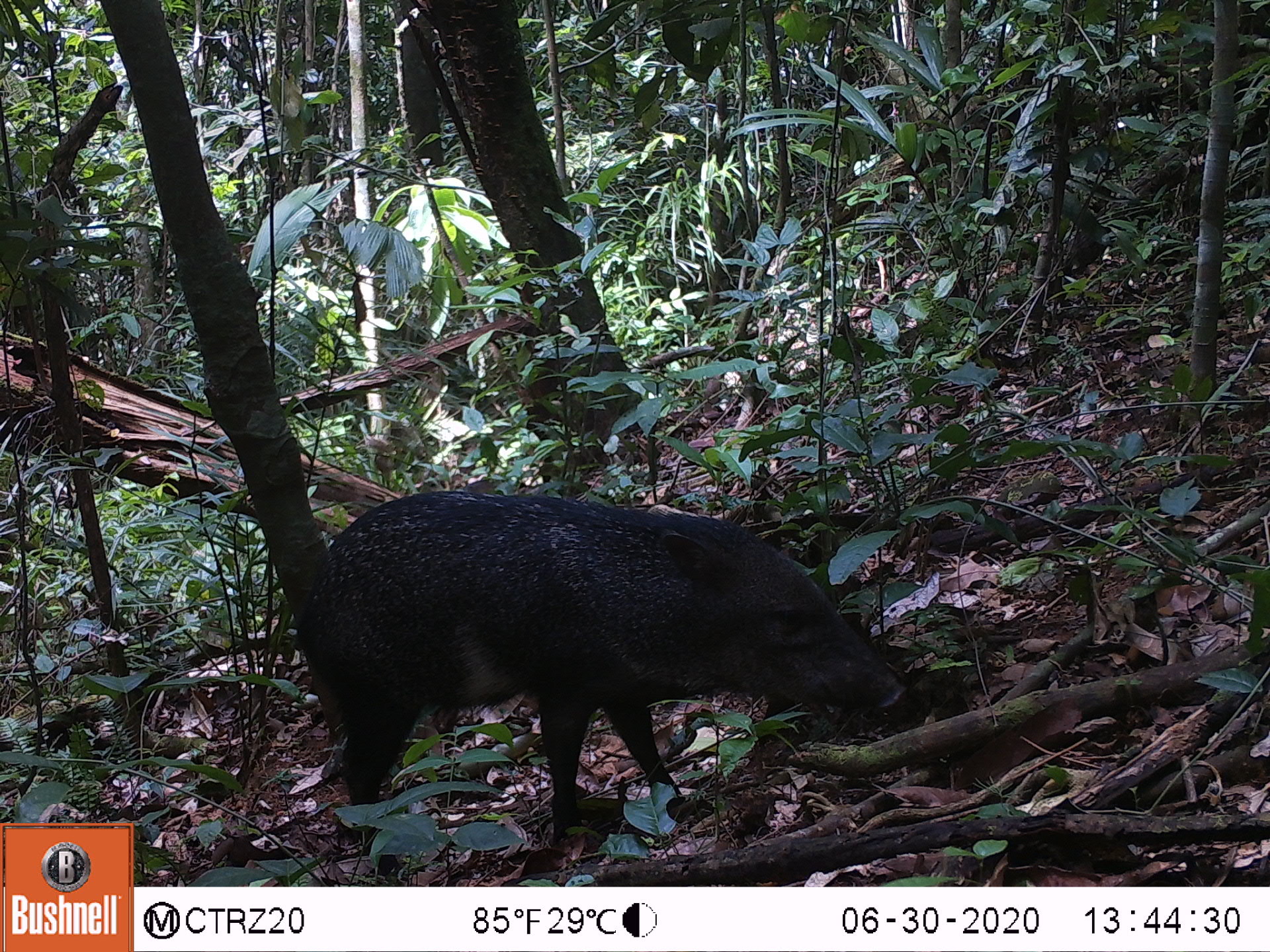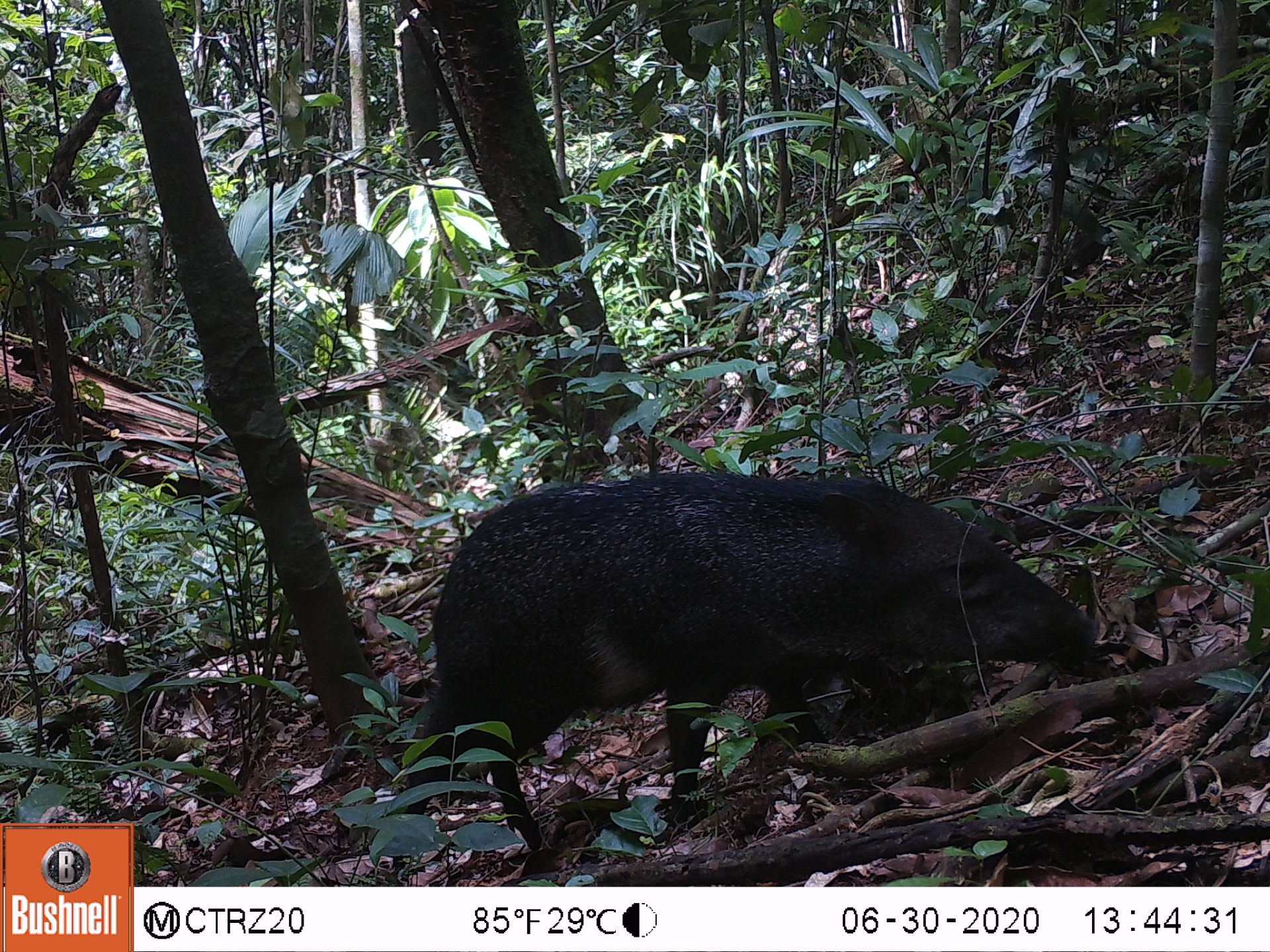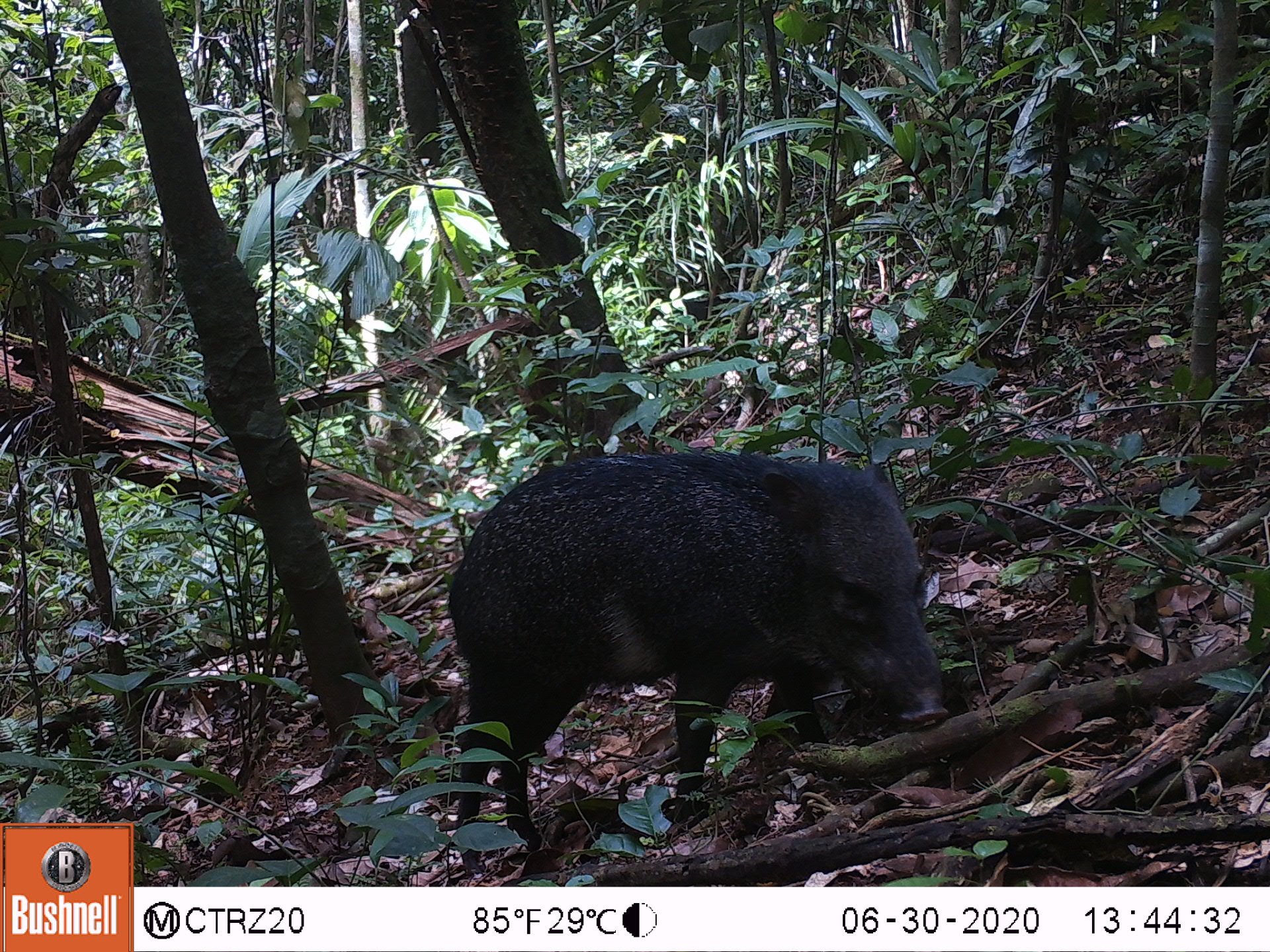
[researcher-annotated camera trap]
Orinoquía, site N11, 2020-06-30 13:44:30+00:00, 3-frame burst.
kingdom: Animalia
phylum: Chordata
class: Mammalia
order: Artiodactyla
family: Tayassuidae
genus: Pecari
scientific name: Pecari tajacu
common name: collared peccary